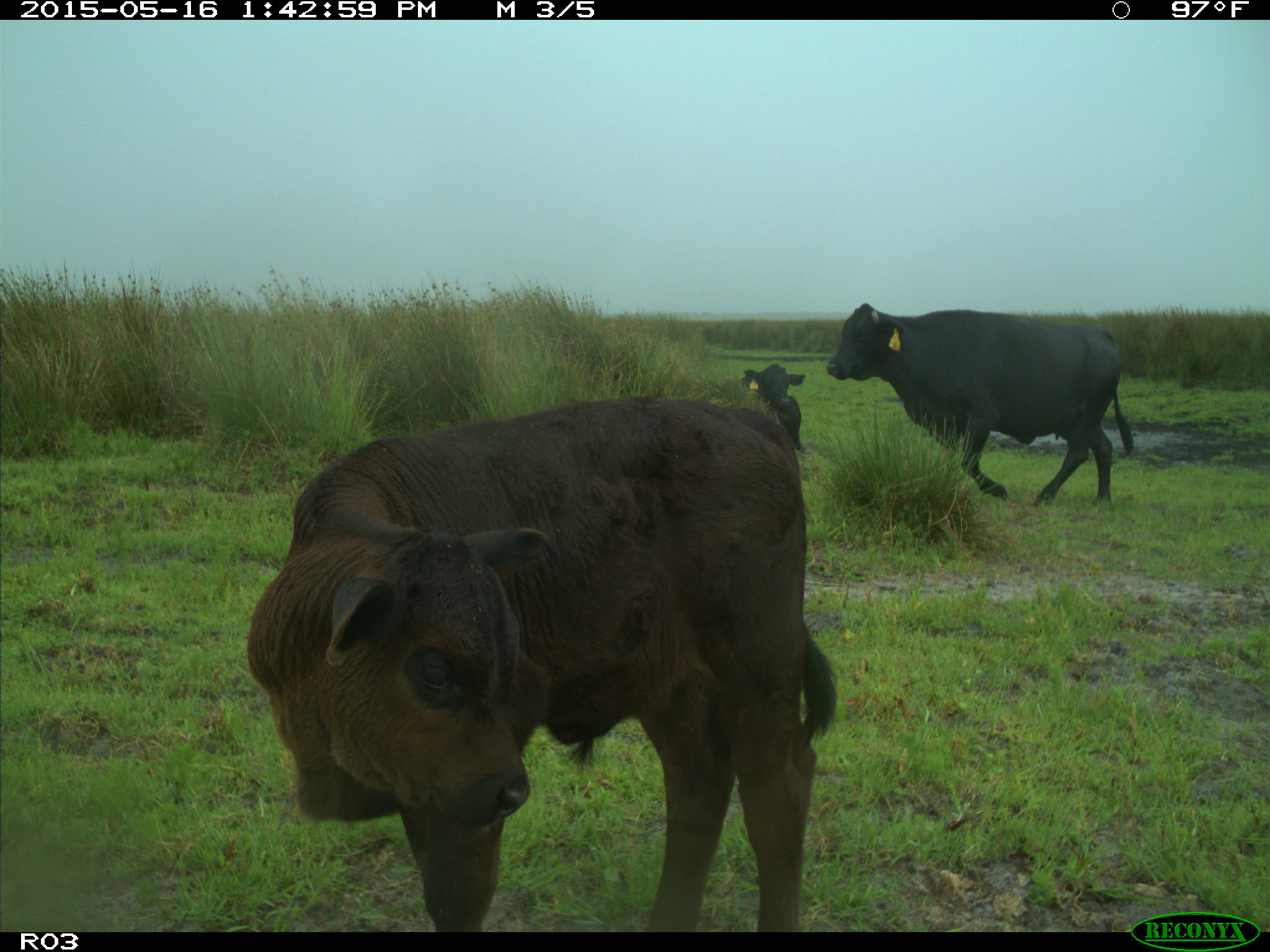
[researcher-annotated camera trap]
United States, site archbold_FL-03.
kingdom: Animalia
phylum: Chordata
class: Mammalia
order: Artiodactyla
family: Bovidae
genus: Bos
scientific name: Bos taurus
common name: domestic cow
Bos taurus (domestic cow).